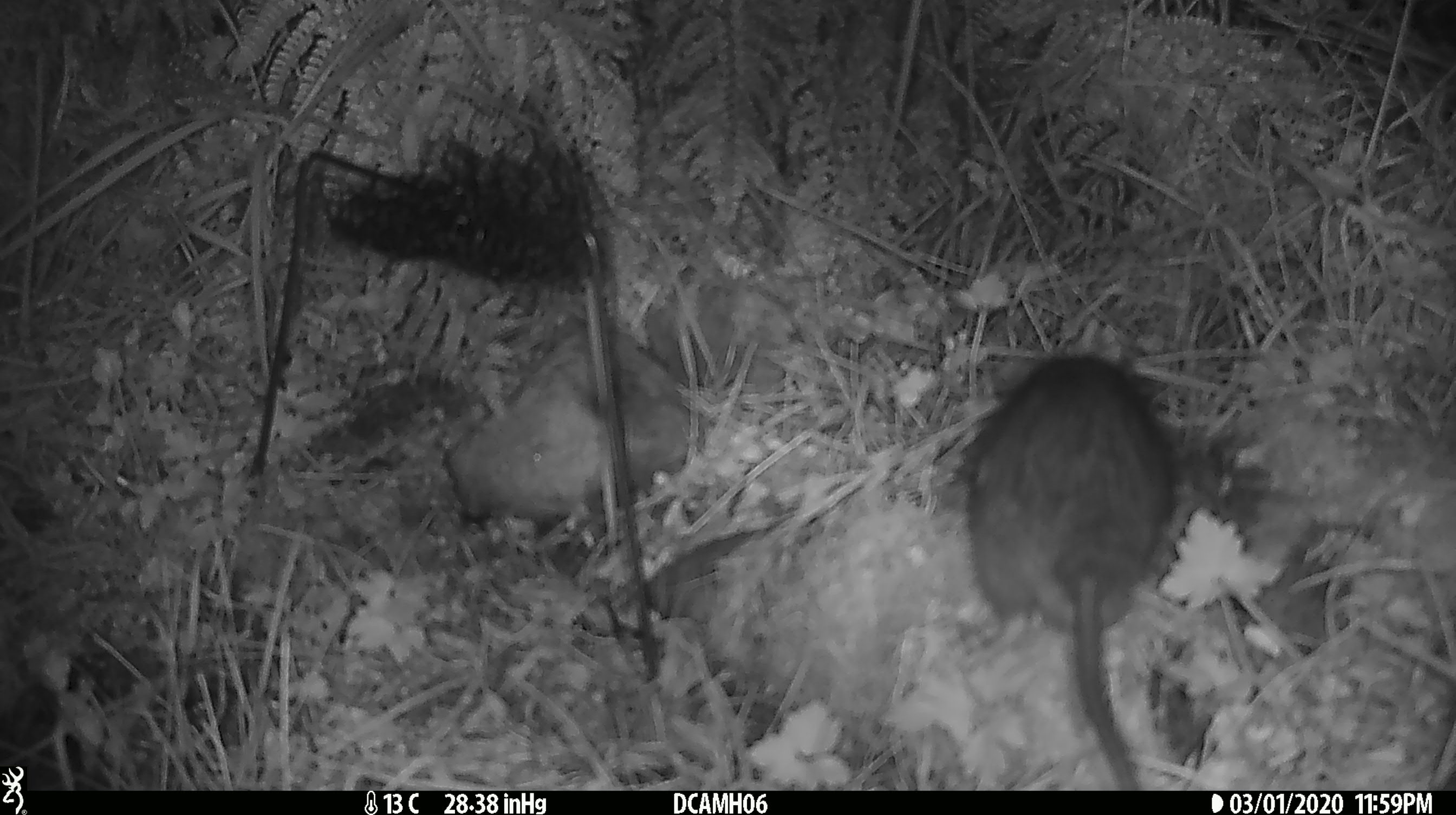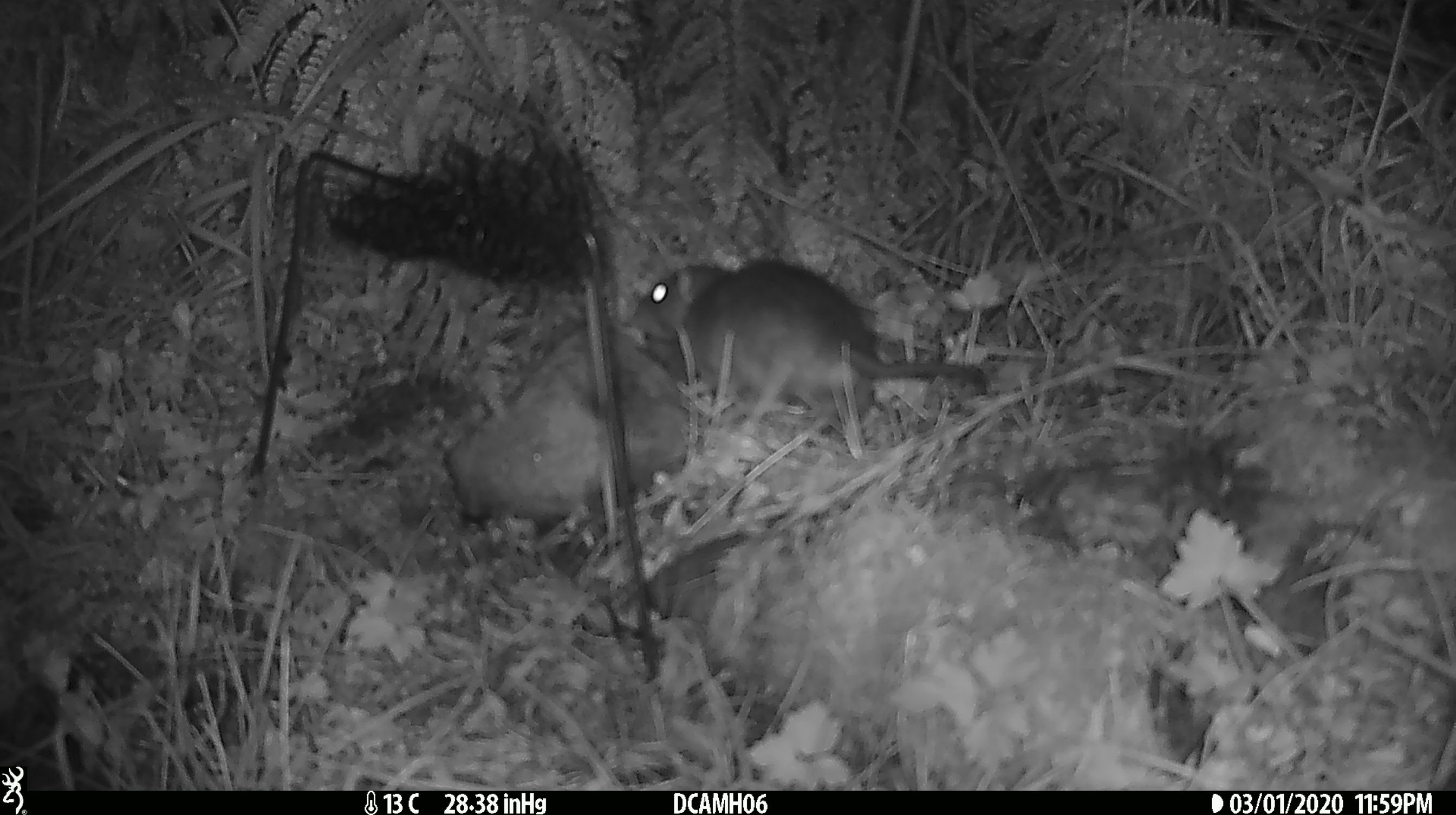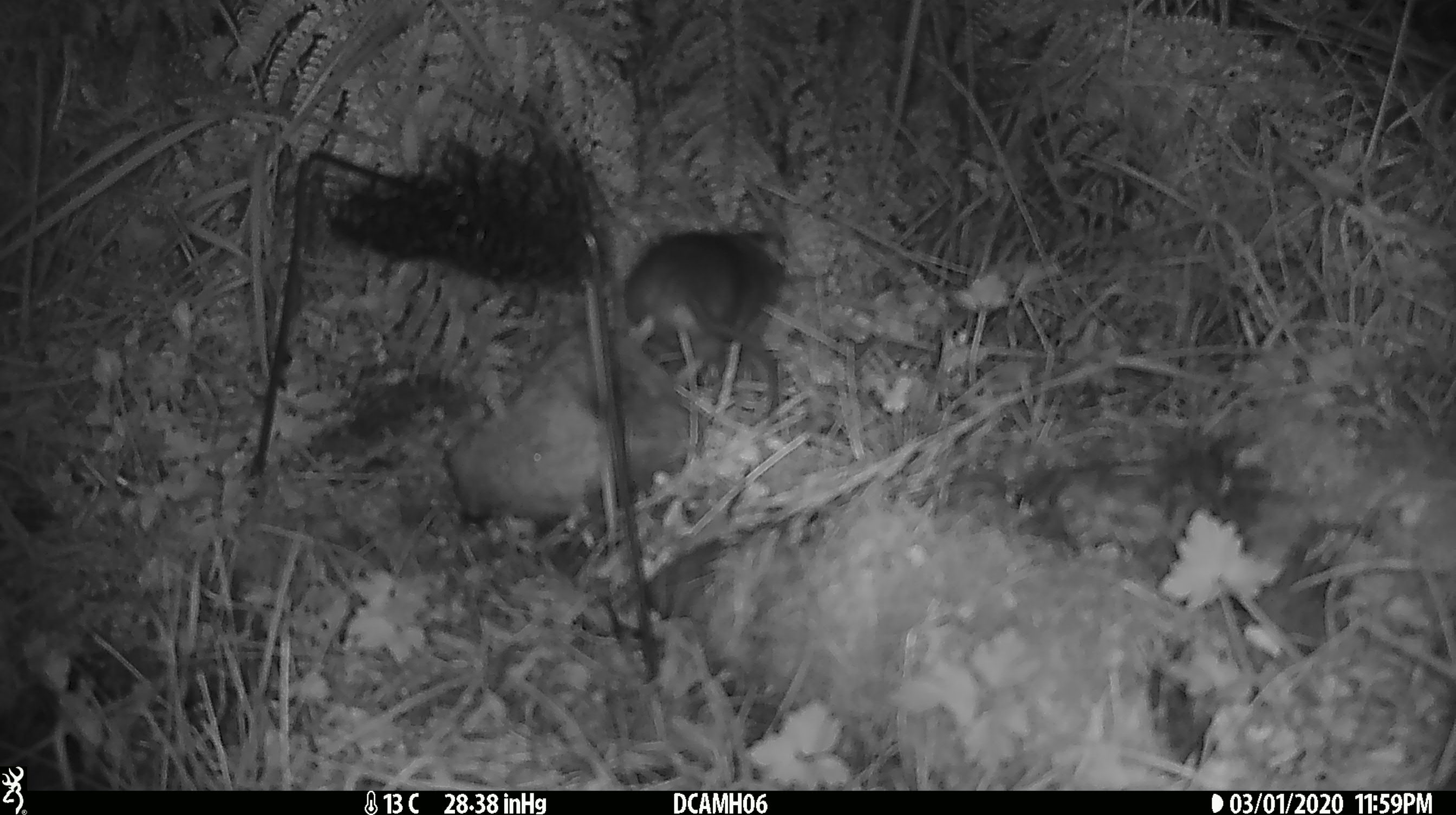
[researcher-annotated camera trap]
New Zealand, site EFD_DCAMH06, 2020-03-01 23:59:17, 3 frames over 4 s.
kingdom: Animalia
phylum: Chordata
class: Mammalia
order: Rodentia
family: Muridae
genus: Rattus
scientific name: Rattus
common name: rat